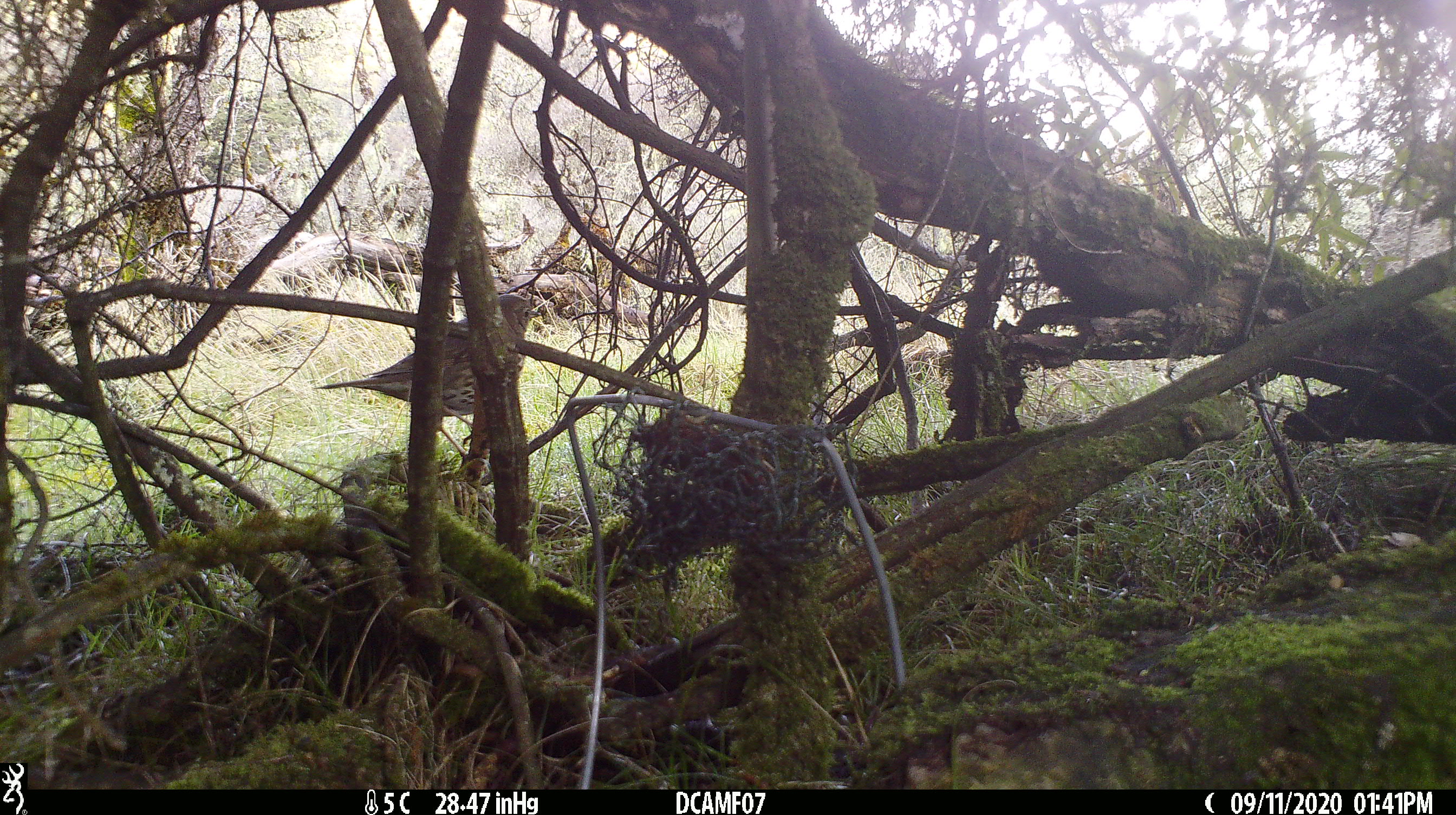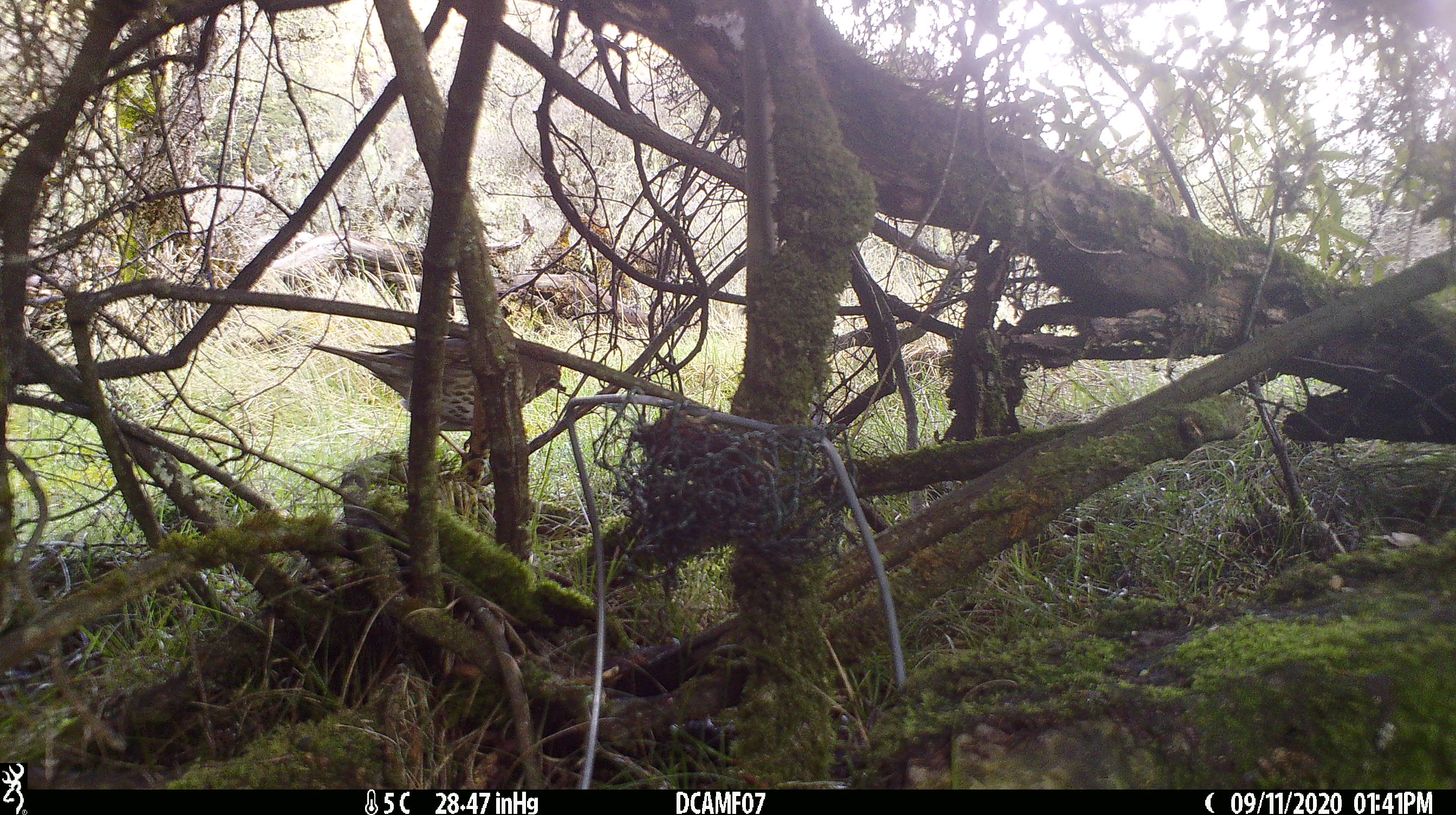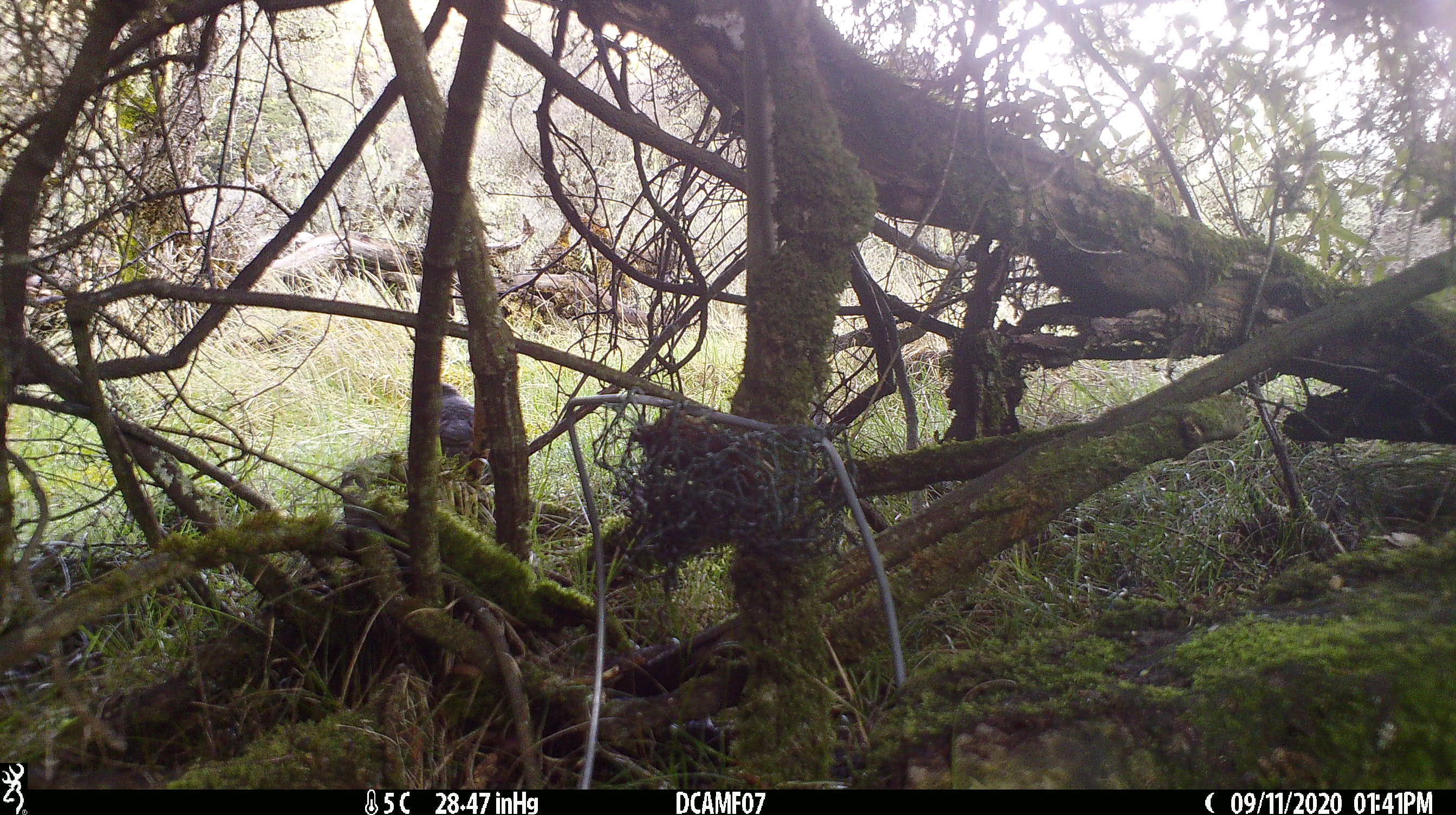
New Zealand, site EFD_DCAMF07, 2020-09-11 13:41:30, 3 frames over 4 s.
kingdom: Animalia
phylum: Chordata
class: Aves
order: Passeriformes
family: Turdidae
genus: Turdus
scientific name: Turdus philomelos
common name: song thrush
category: thrush